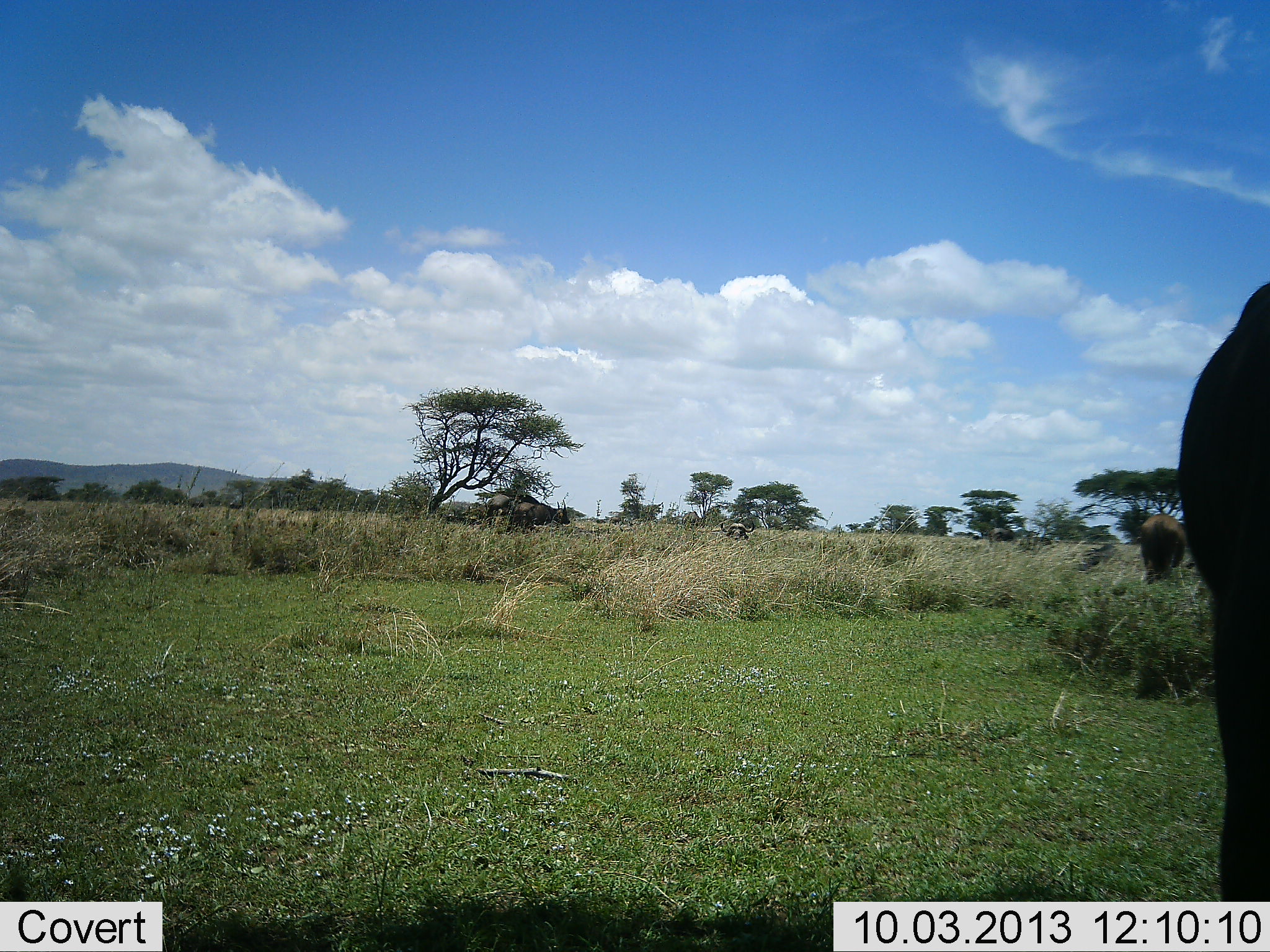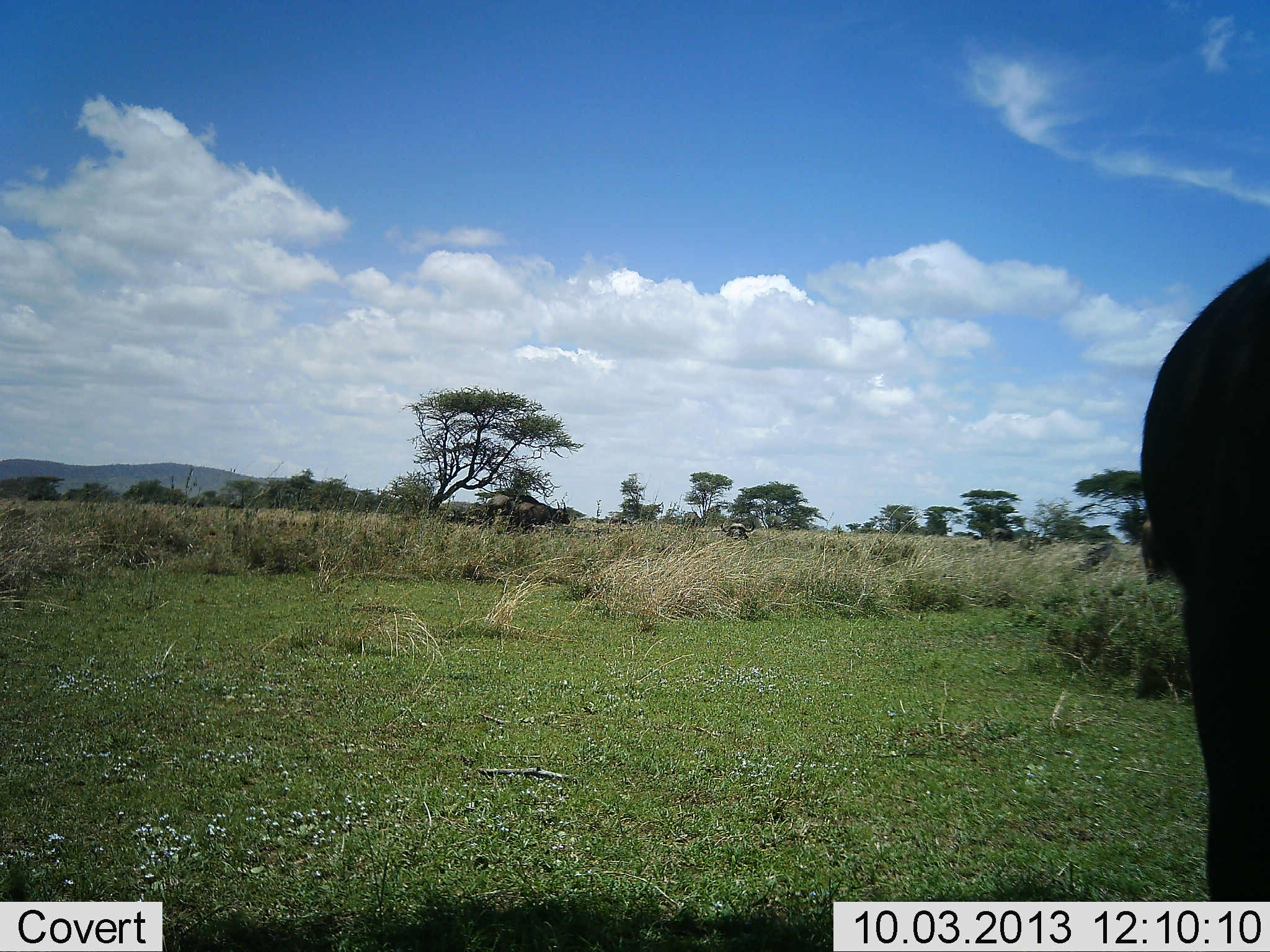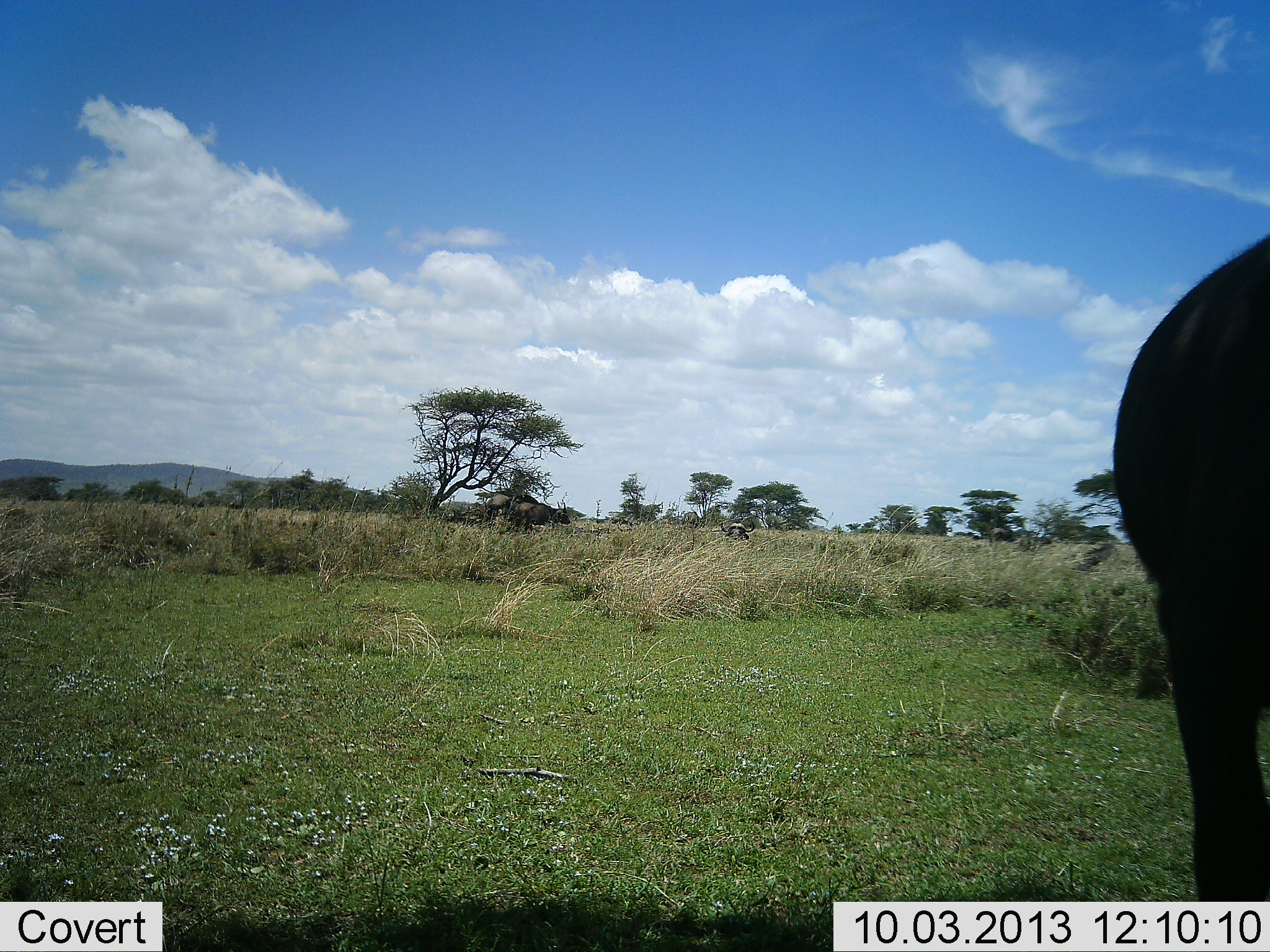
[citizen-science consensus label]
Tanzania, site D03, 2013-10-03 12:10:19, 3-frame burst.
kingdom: Animalia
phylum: Chordata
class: Mammalia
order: Proboscidea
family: Elephantidae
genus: Loxodonta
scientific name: Loxodonta africana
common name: african bush elephant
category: elephant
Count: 1.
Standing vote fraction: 100%.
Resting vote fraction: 0%.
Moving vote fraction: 0%.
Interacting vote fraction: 0%.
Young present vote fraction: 0%.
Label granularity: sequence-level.